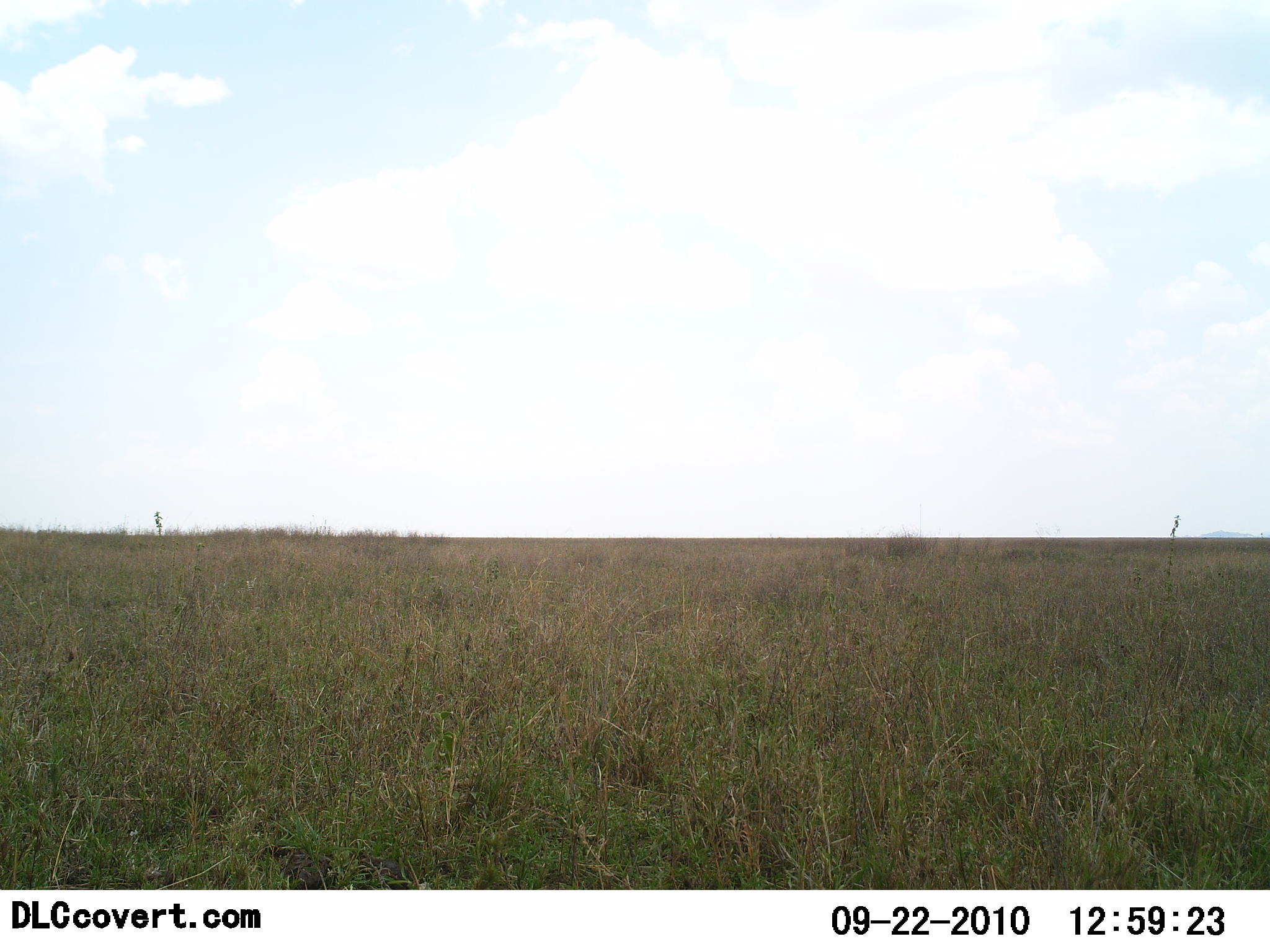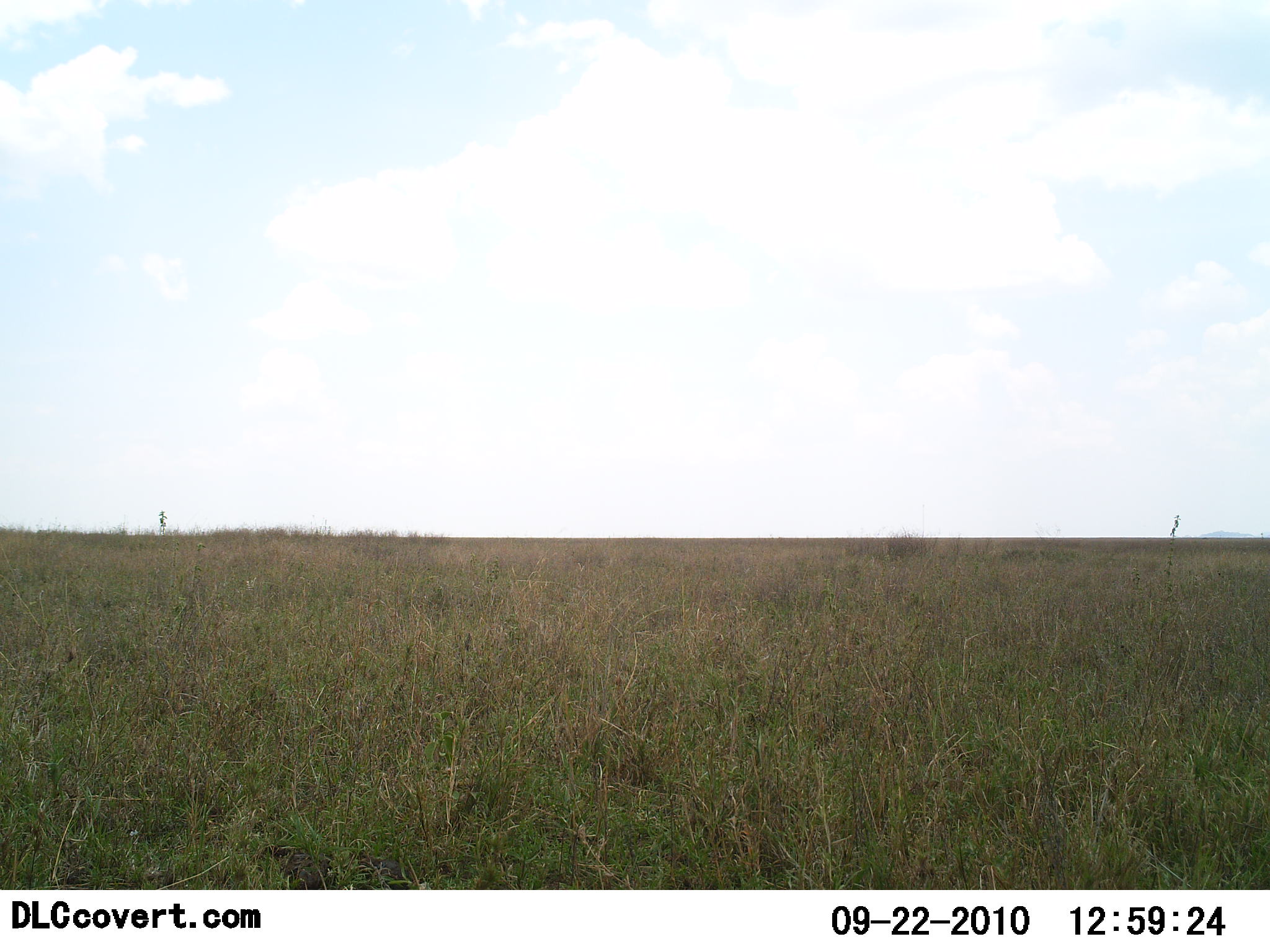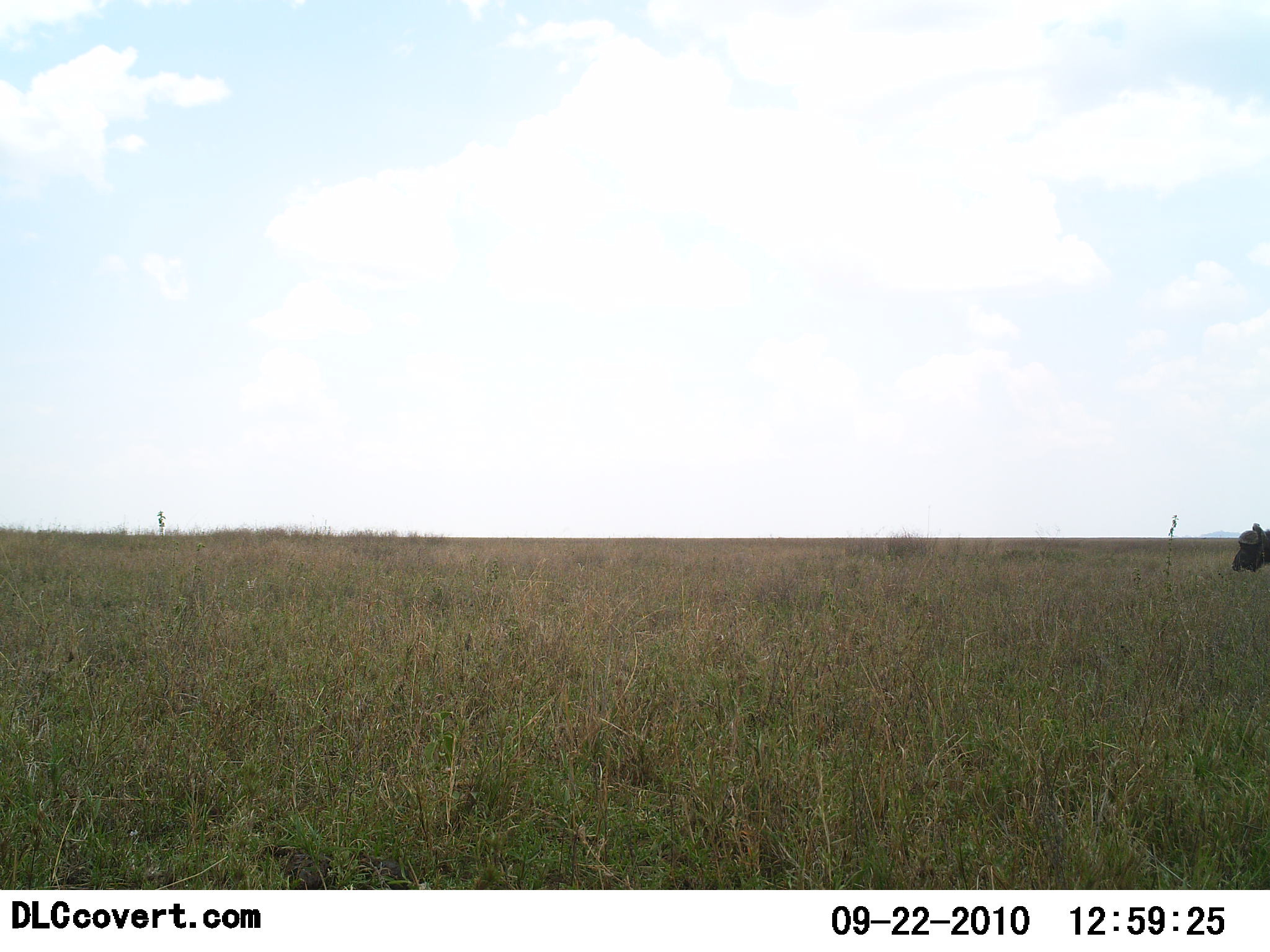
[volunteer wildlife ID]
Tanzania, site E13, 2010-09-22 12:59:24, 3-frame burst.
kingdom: Animalia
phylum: Chordata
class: Mammalia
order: Artiodactyla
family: Bovidae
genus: Syncerus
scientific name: Syncerus caffer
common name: cape buffalo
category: buffalo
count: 1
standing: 8%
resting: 0%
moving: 100%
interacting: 0%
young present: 0%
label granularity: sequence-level